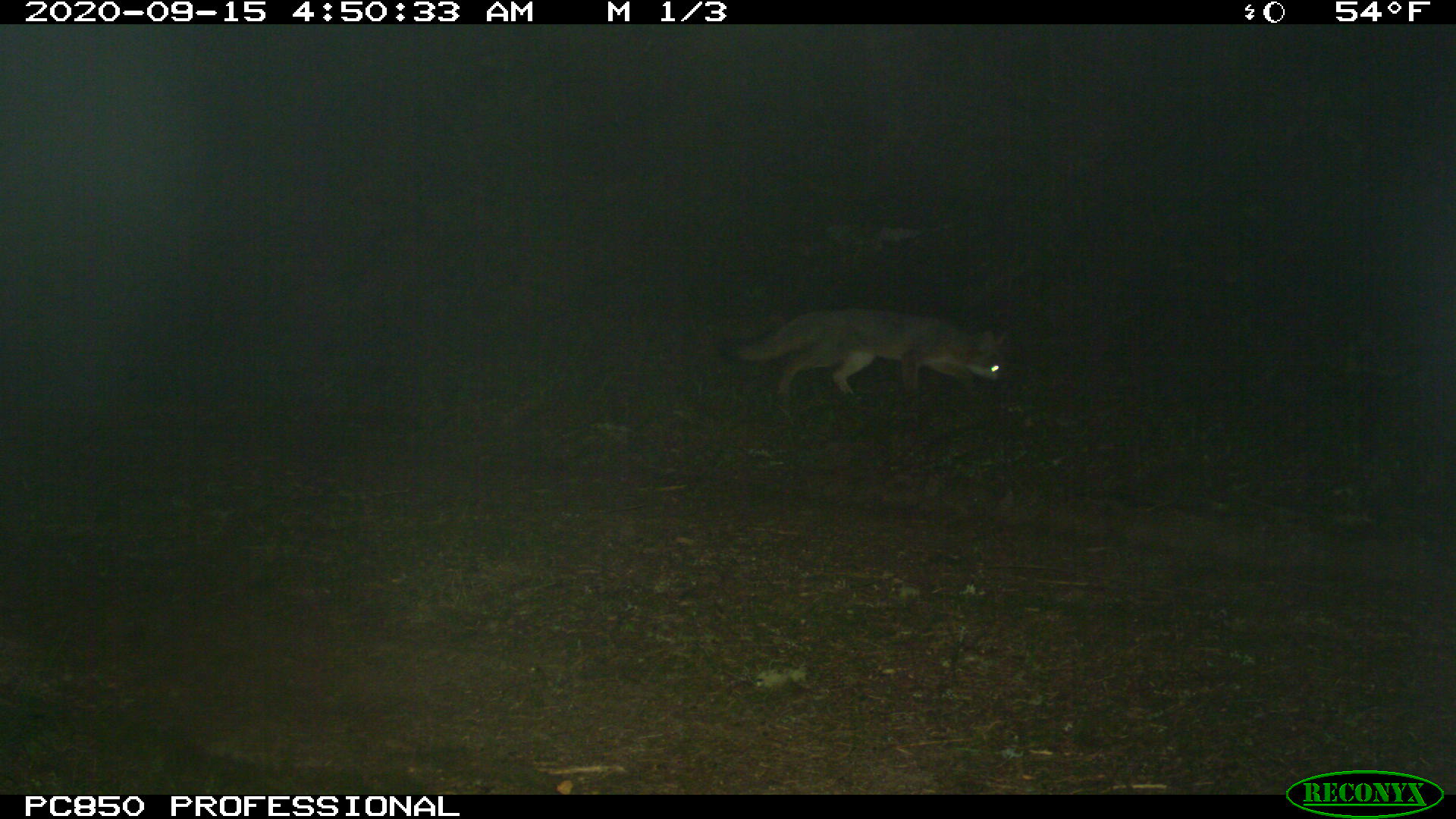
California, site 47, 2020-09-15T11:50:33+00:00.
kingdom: Animalia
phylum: Chordata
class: Mammalia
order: Carnivora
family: Canidae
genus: Urocyon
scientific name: Urocyon cinereoargenteus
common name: gray fox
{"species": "gray fox (Urocyon cinereoargenteus)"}